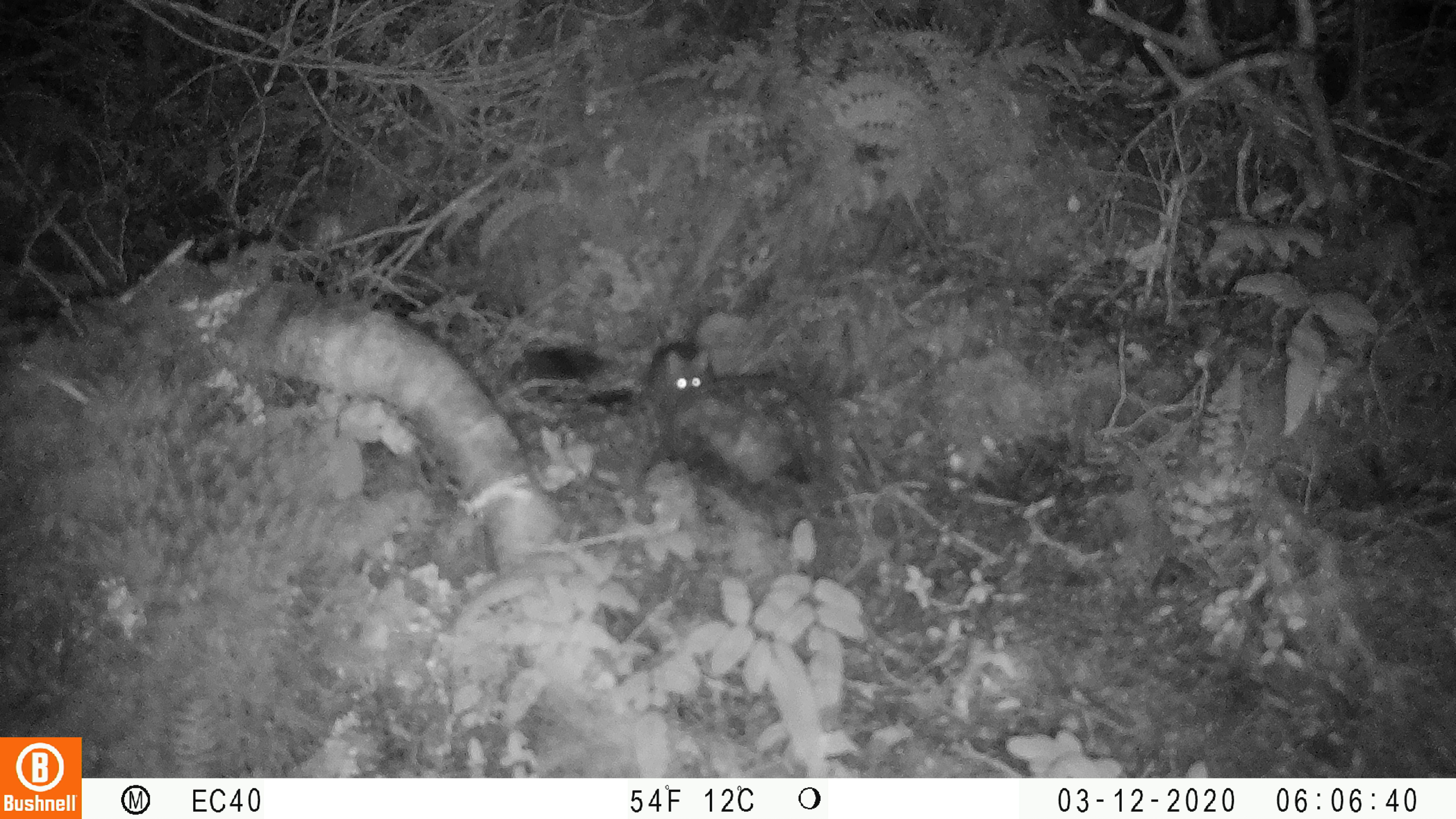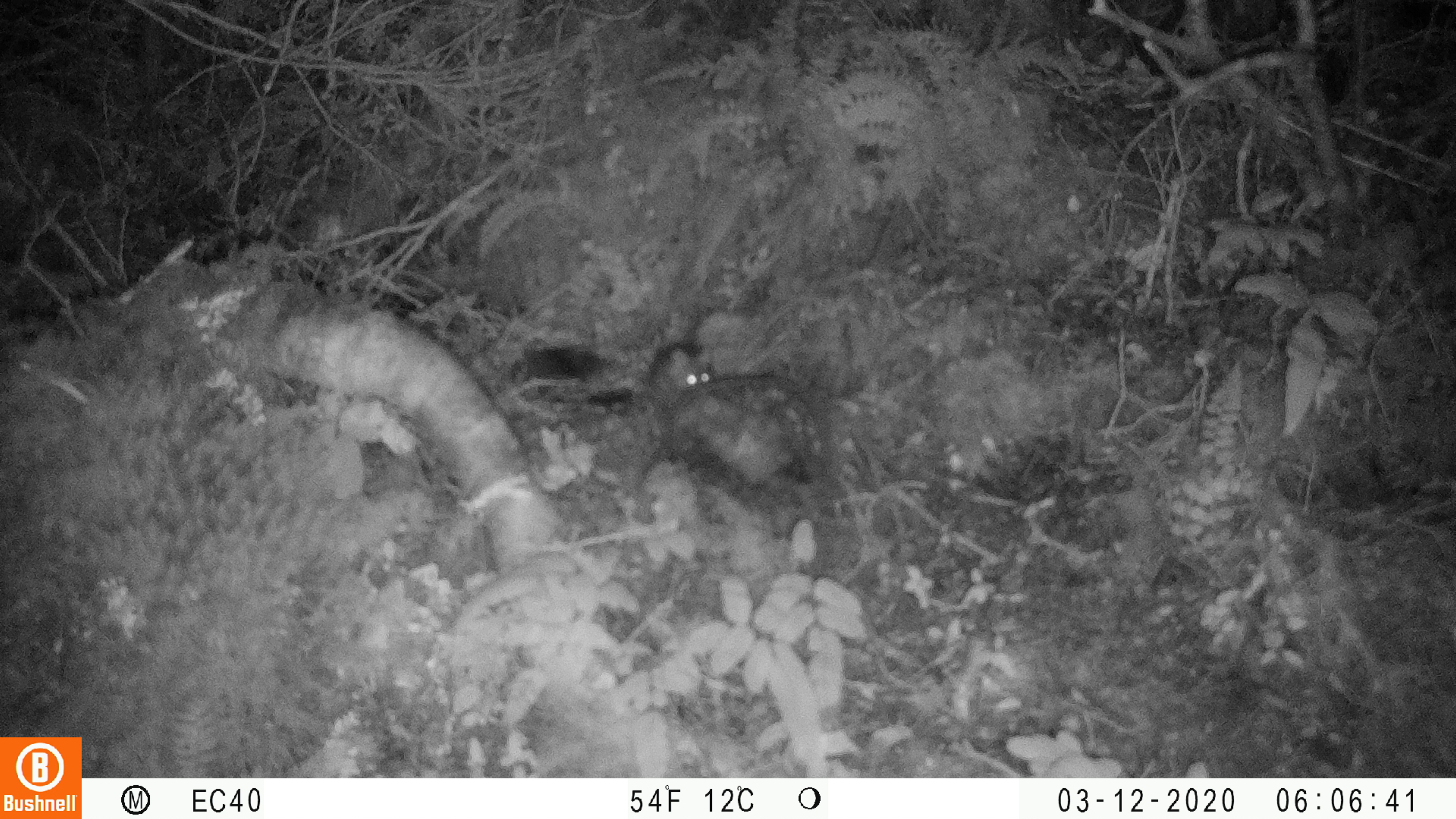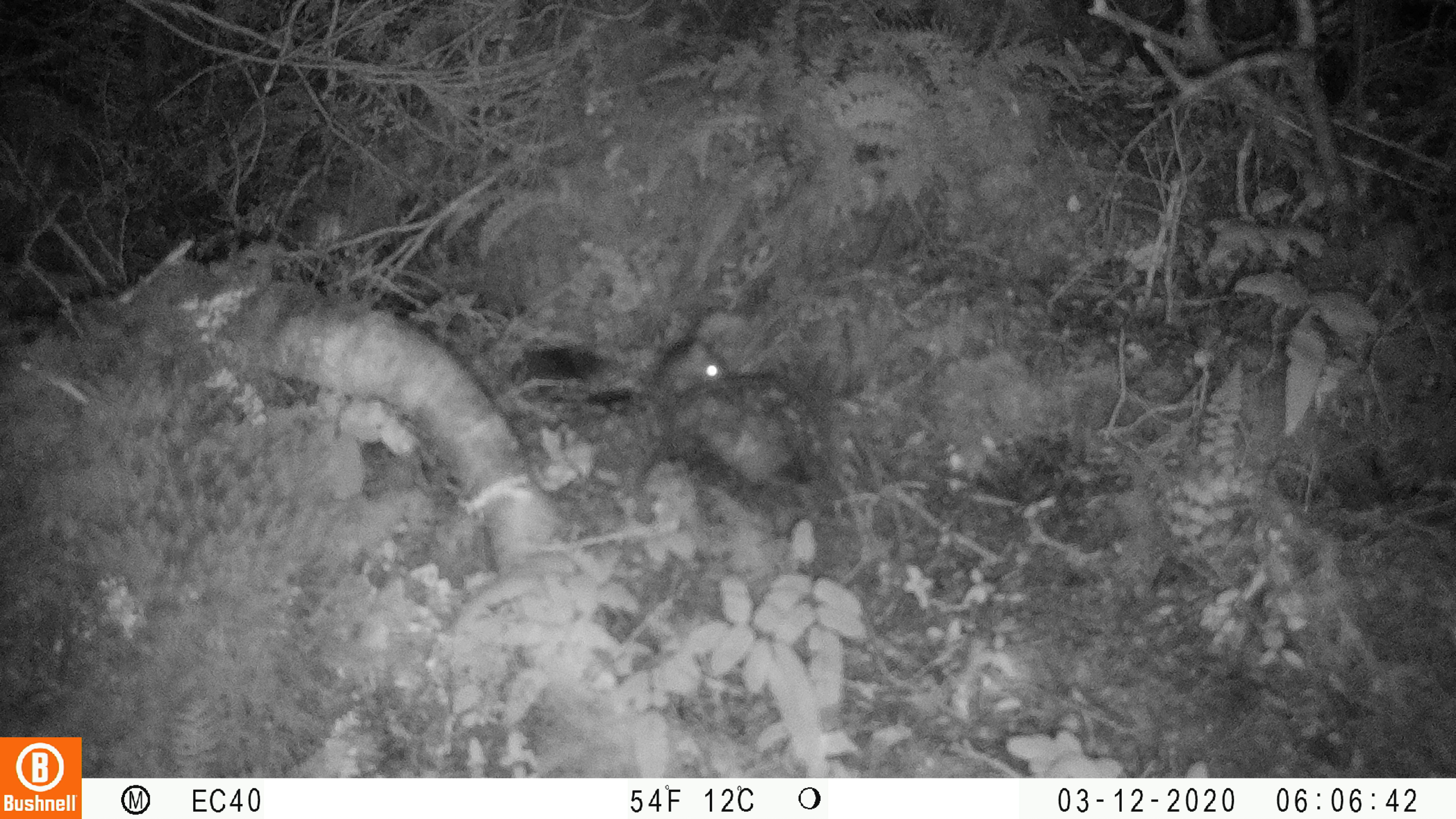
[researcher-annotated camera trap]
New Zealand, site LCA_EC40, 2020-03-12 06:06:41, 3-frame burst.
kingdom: Animalia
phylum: Chordata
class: Mammalia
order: Rodentia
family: Muridae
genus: Mus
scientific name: Mus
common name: mouse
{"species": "mouse (Mus)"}